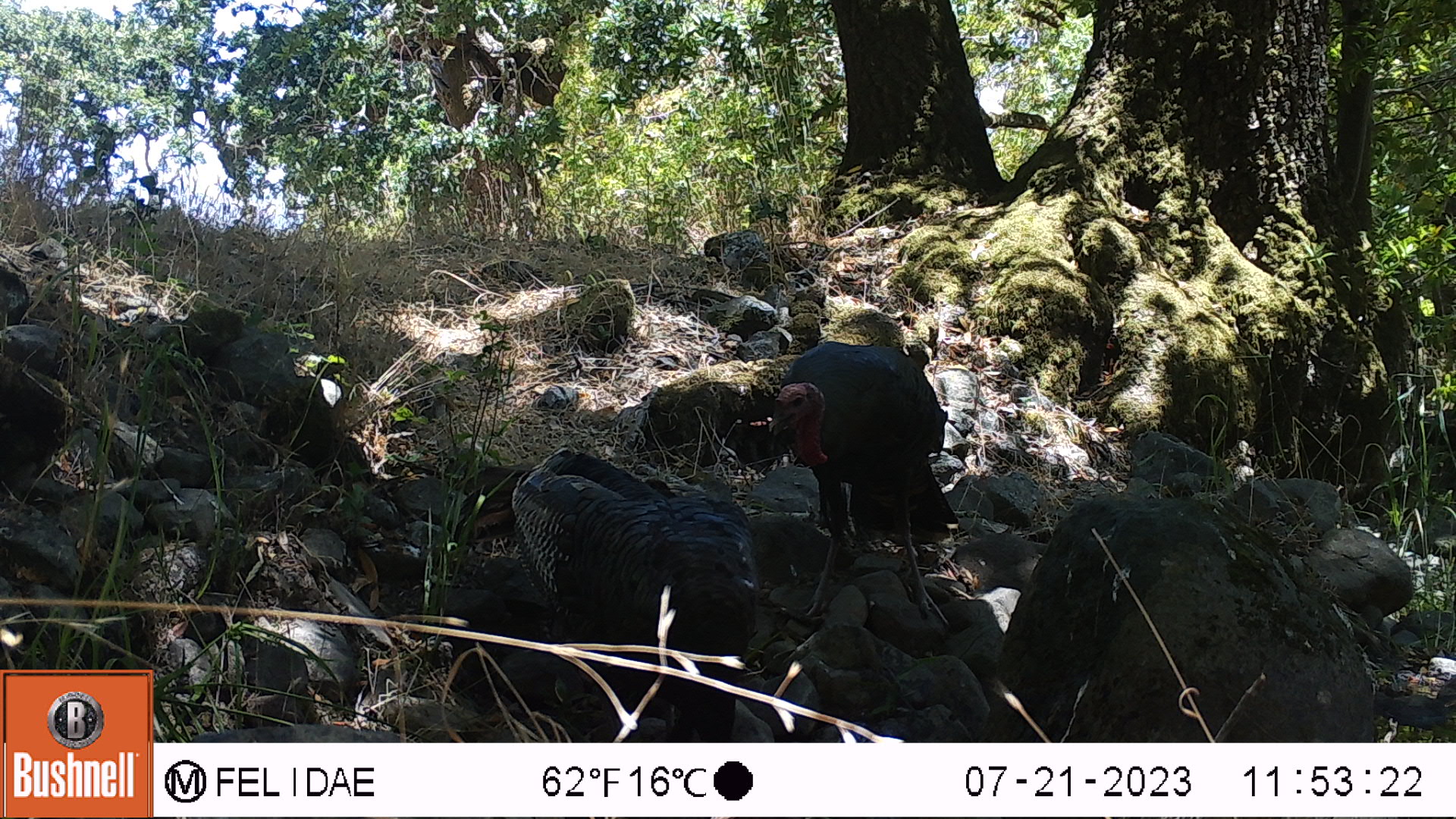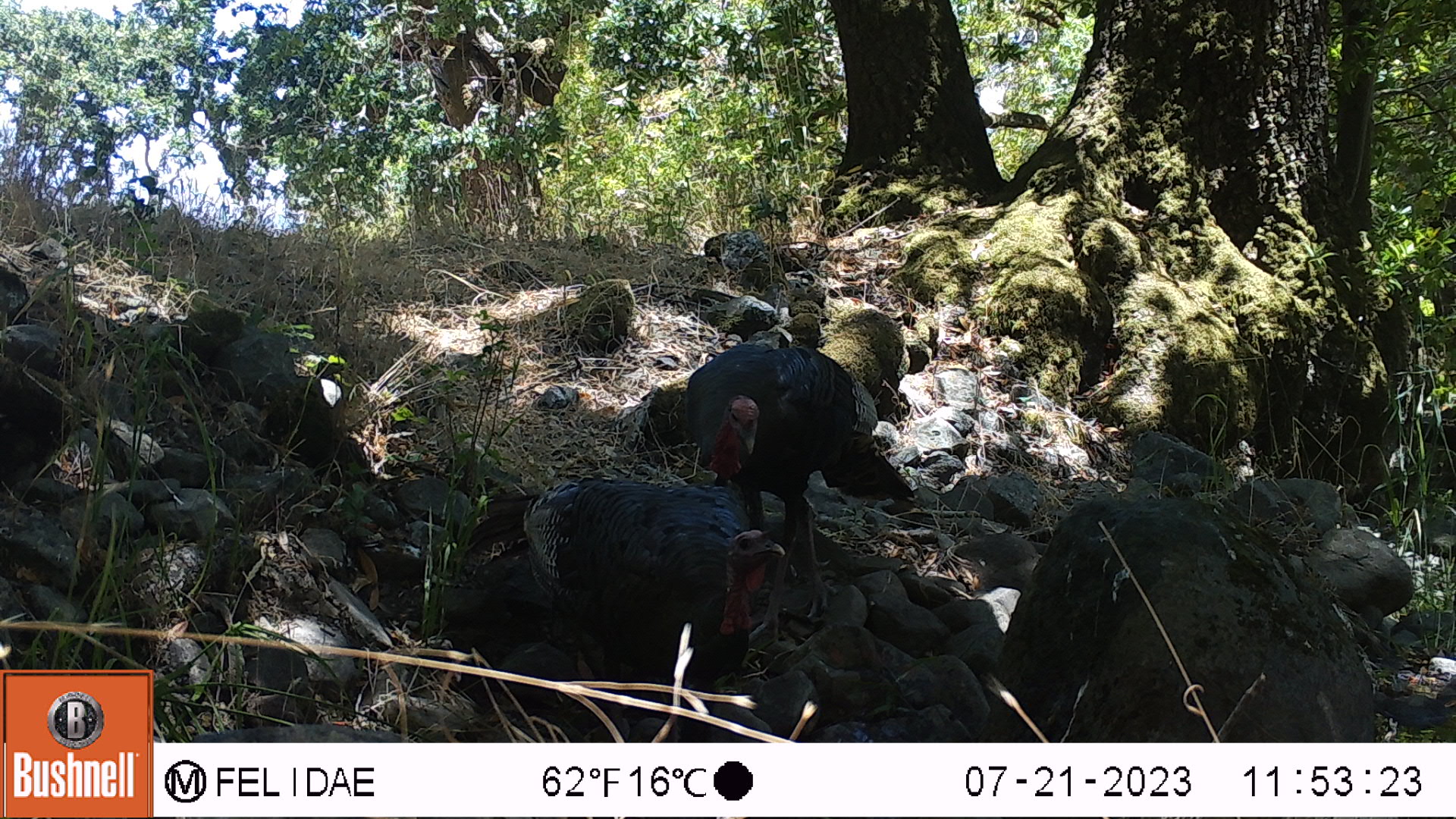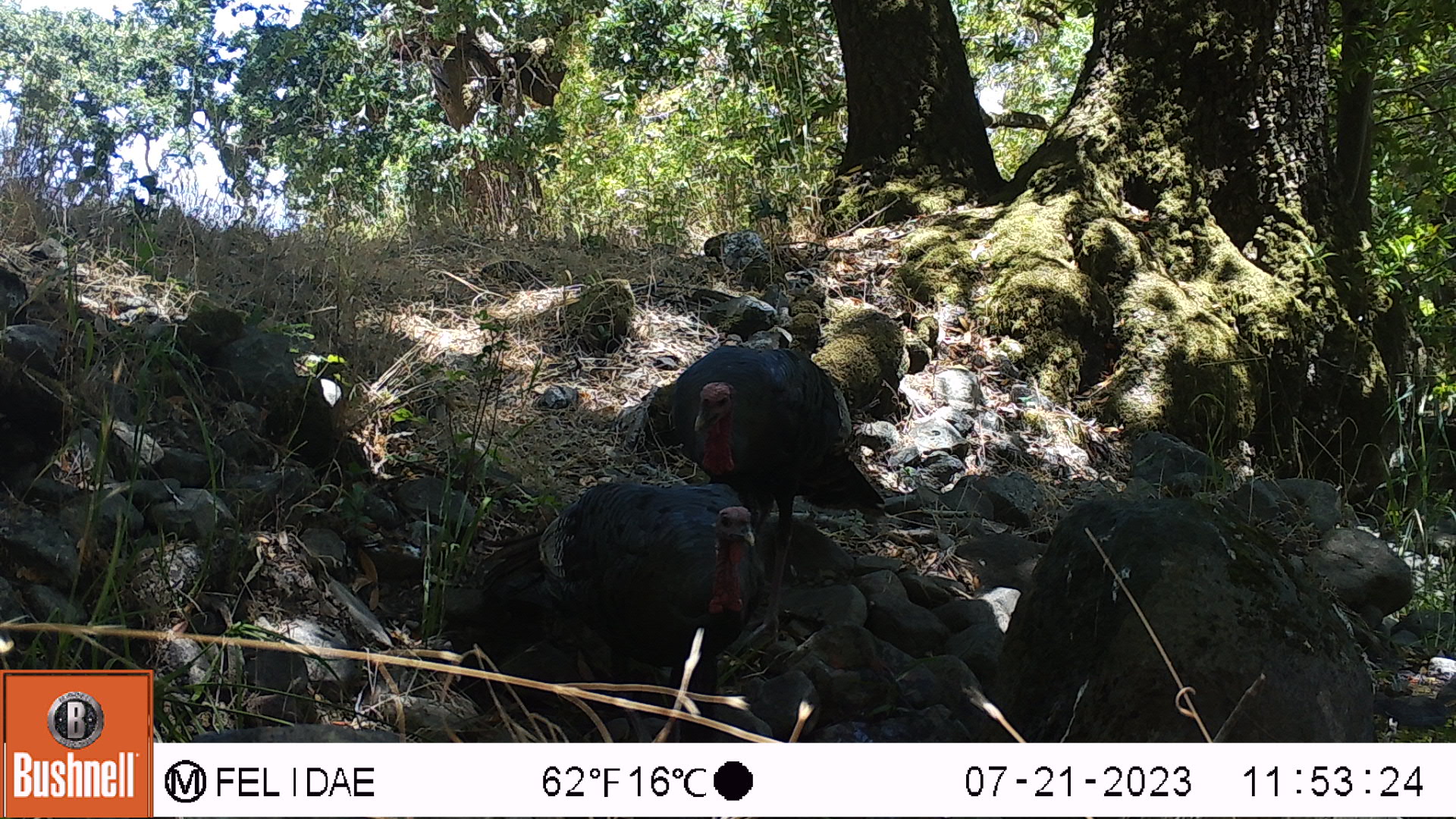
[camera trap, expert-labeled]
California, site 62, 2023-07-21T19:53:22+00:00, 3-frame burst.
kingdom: Animalia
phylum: Chordata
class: Aves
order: Galliformes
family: Phasianidae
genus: Meleagris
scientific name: Meleagris gallopavo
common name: turkey